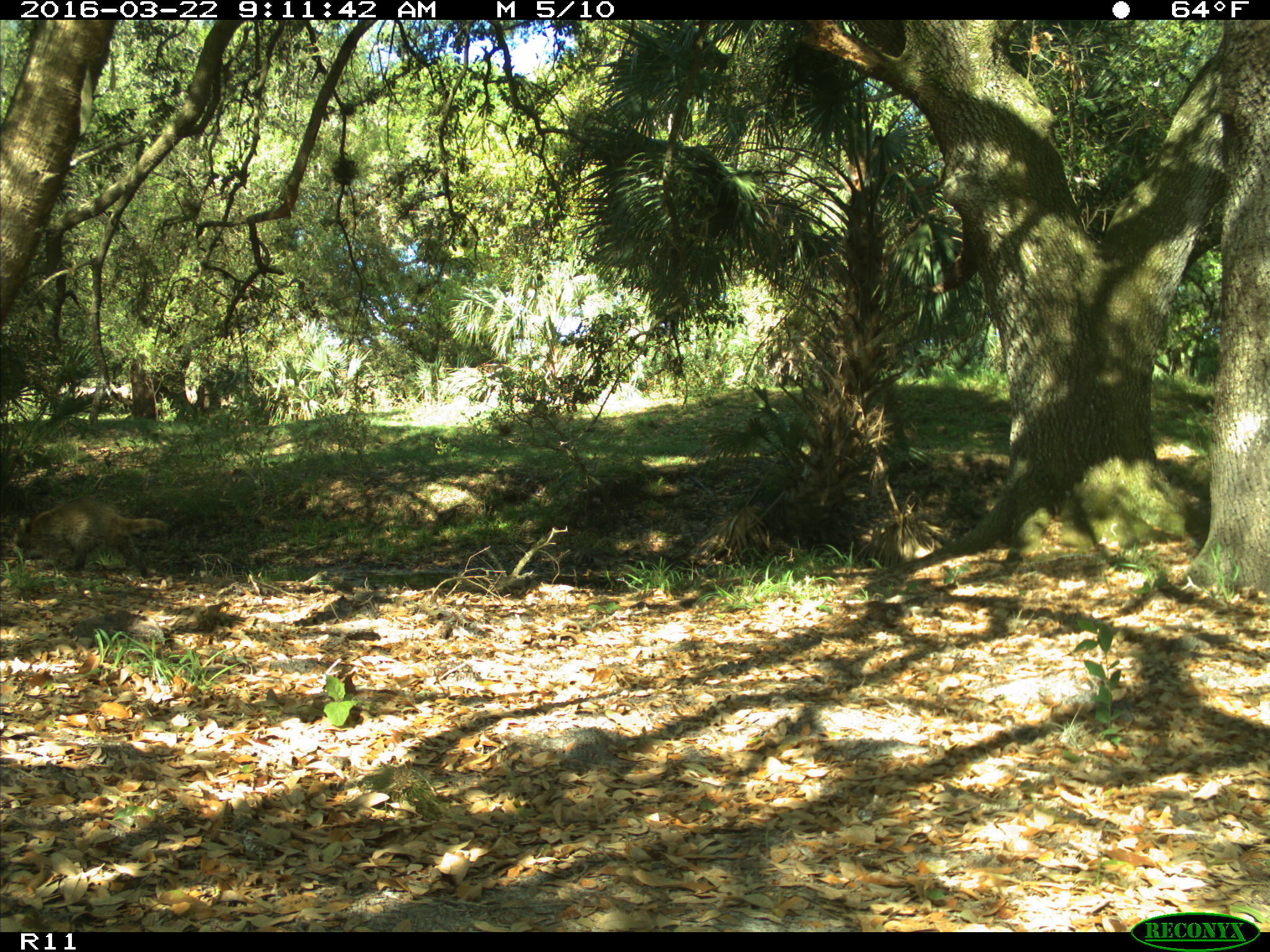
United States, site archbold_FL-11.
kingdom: Animalia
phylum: Chordata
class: Mammalia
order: Carnivora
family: Procyonidae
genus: Procyon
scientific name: Procyon lotor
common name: common raccoon